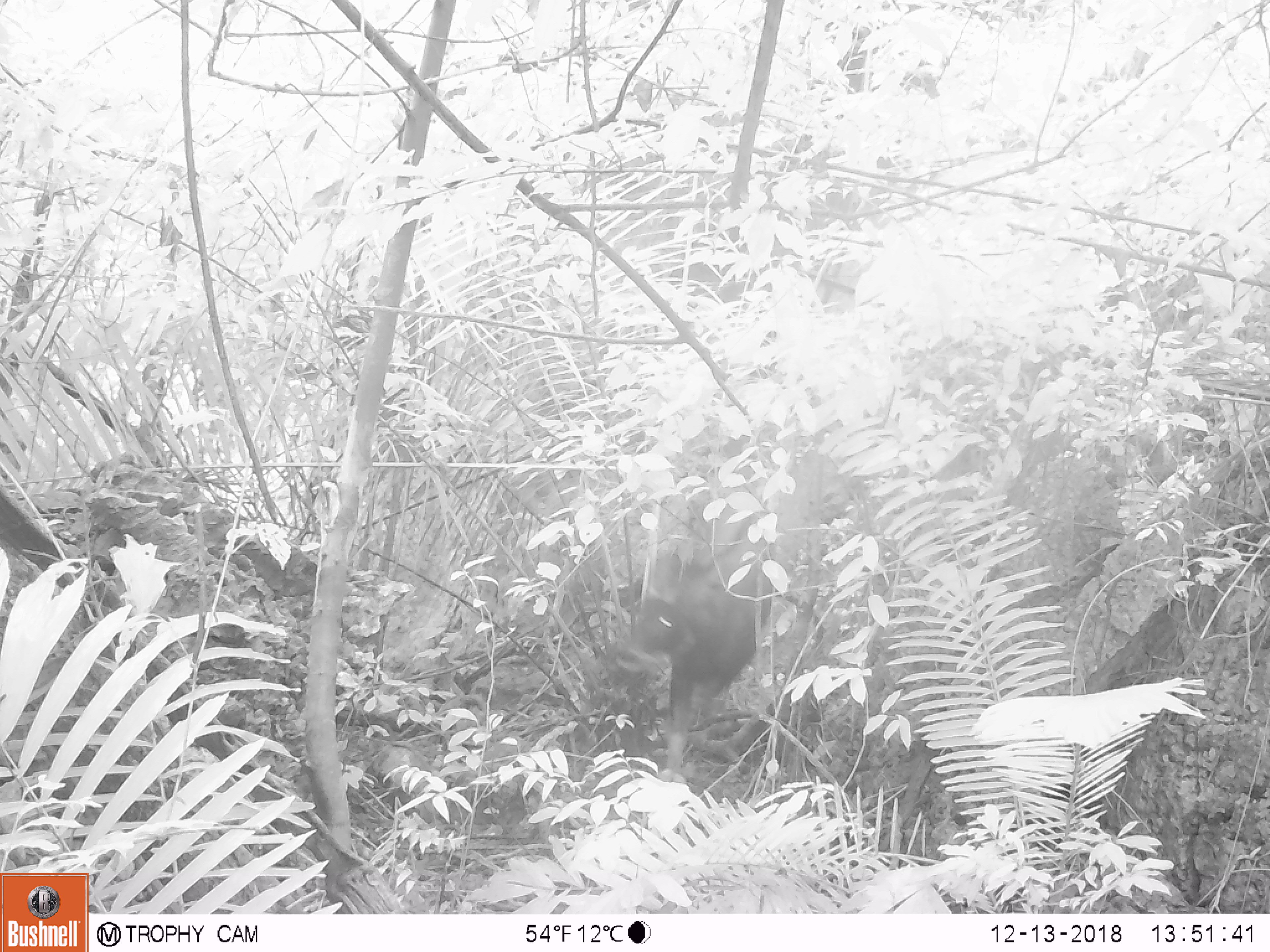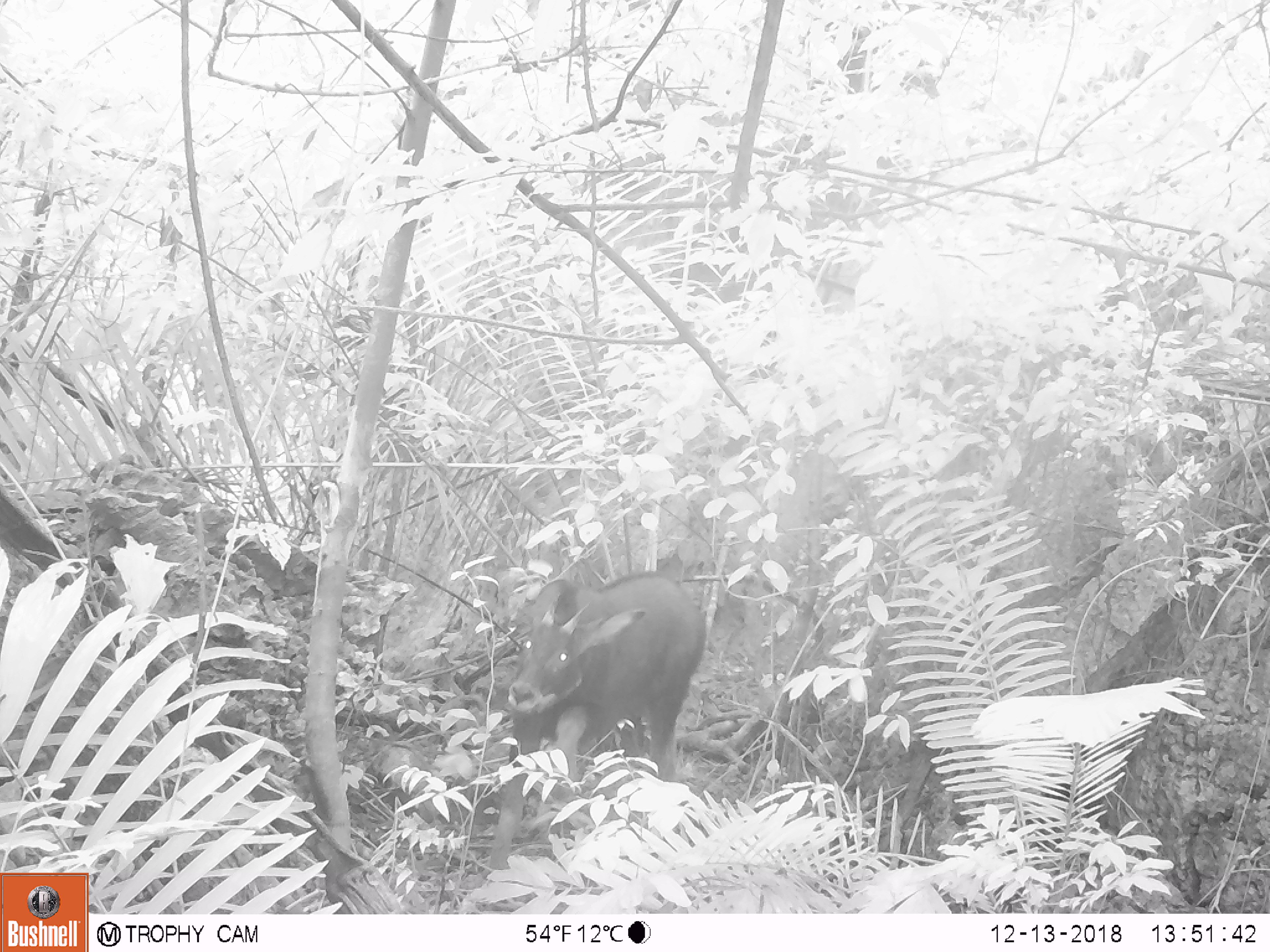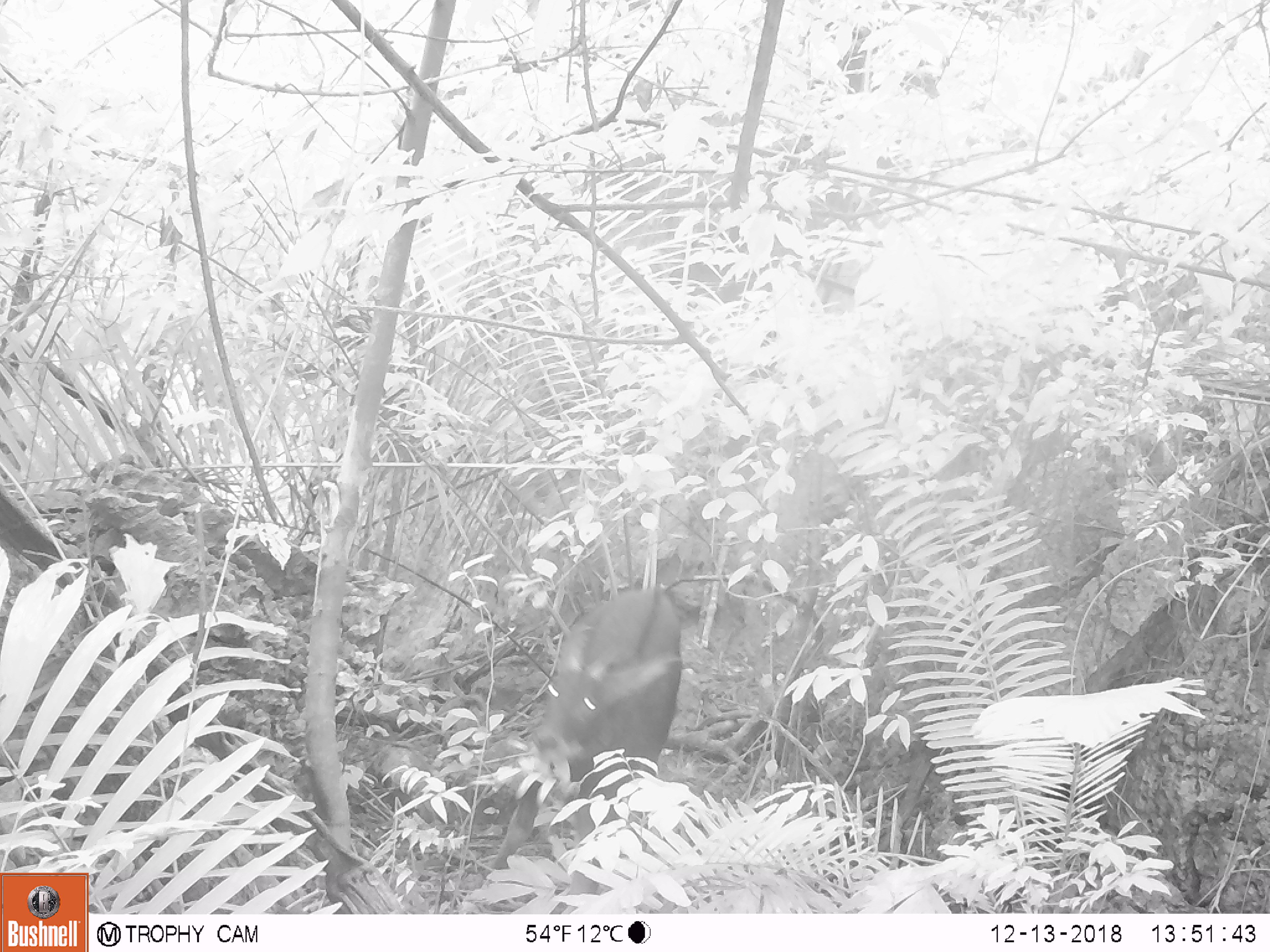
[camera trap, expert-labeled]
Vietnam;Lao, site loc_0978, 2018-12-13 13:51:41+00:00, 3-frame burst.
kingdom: Animalia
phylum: Chordata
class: Mammalia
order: Artiodactyla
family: Bovidae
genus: Capricornis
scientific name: Capricornis sumatraensis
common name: chinese serow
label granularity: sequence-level